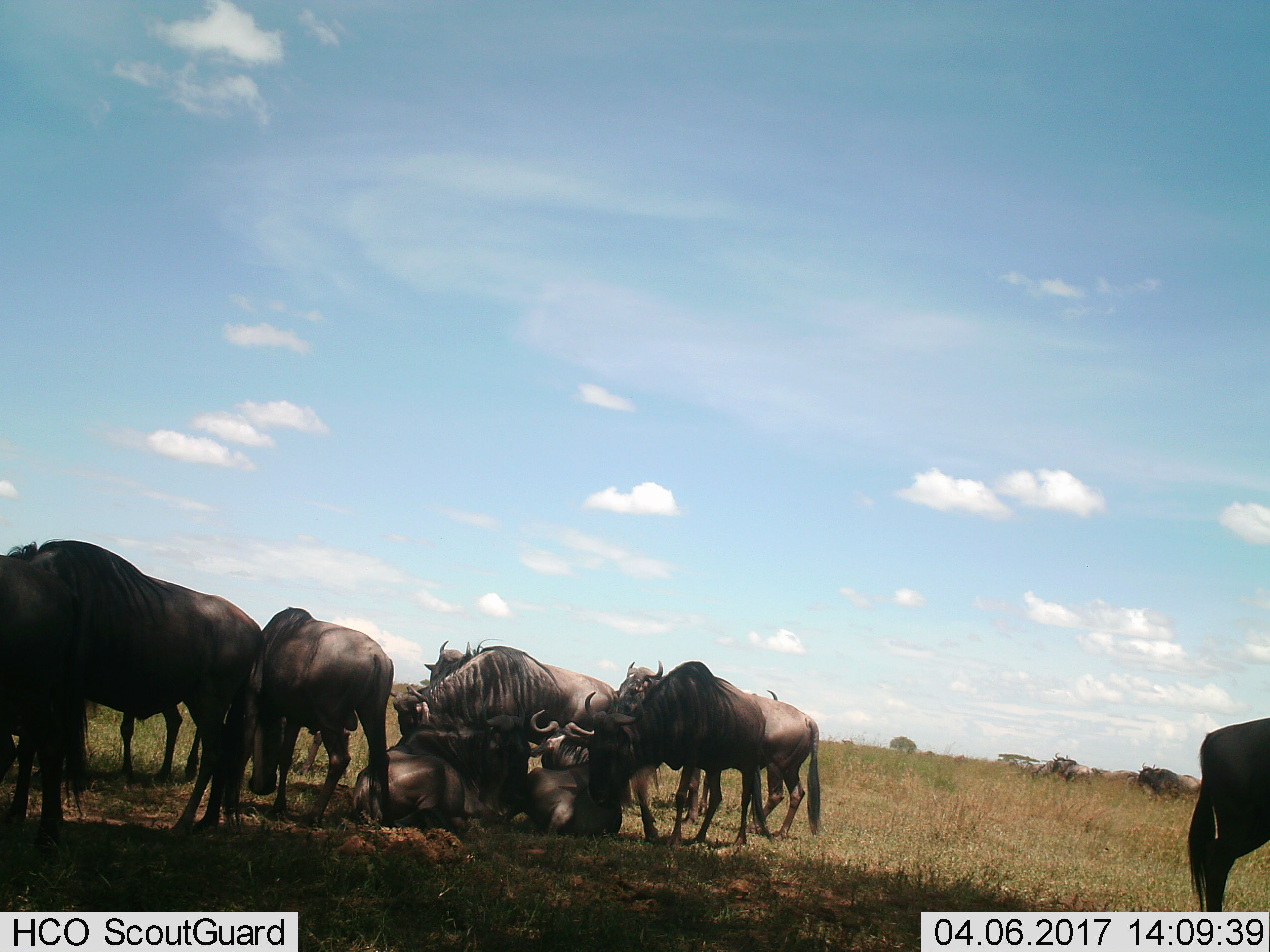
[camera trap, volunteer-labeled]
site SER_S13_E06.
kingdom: Animalia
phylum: Chordata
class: Mammalia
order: Artiodactyla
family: Bovidae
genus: Connochaetes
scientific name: Connochaetes taurinus taurinus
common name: blue wildebeest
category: wildebeestblue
Wildebeestblue (blue wildebeest) (Connochaetes taurinus taurinus), count 11-50. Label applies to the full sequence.